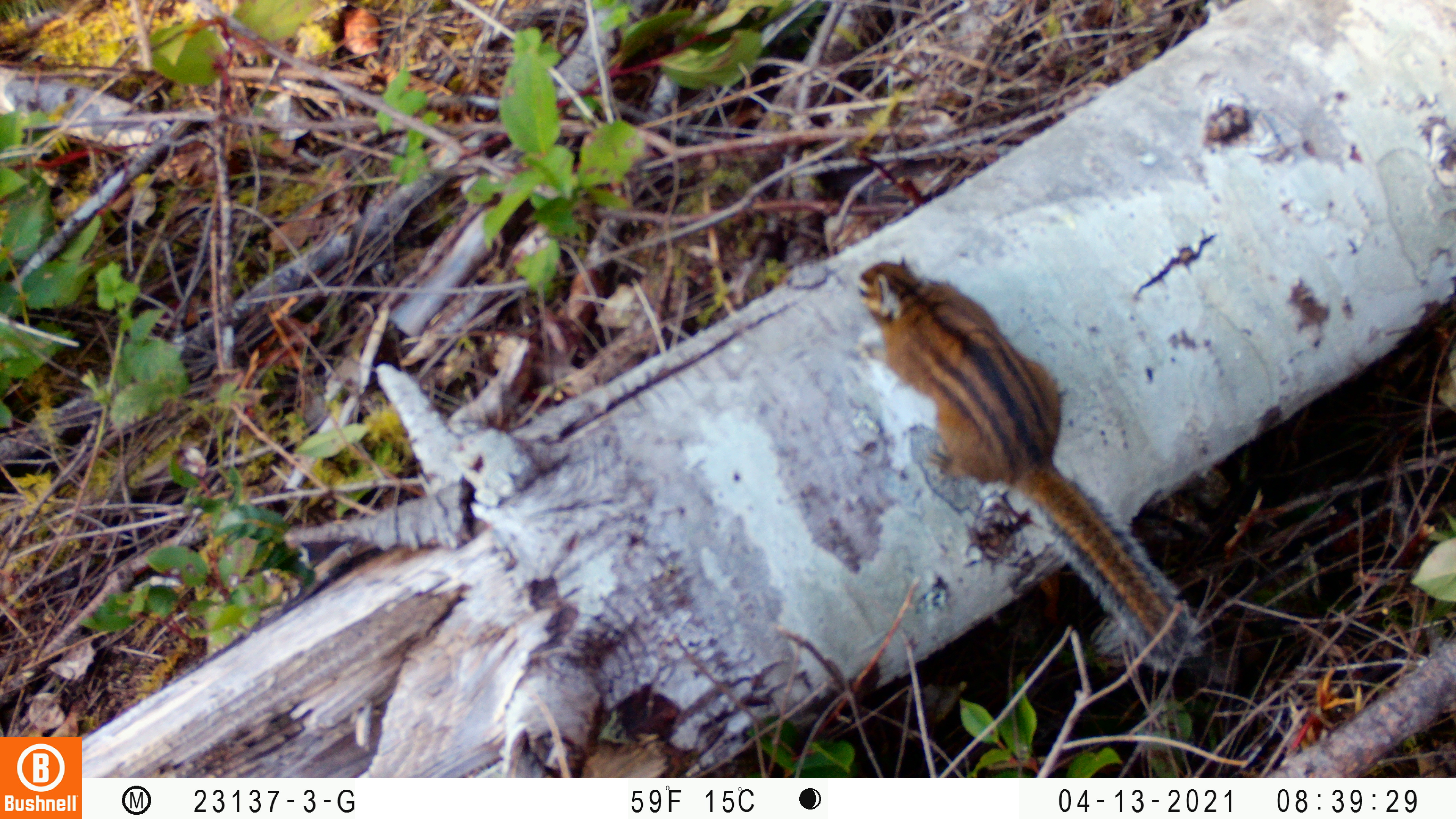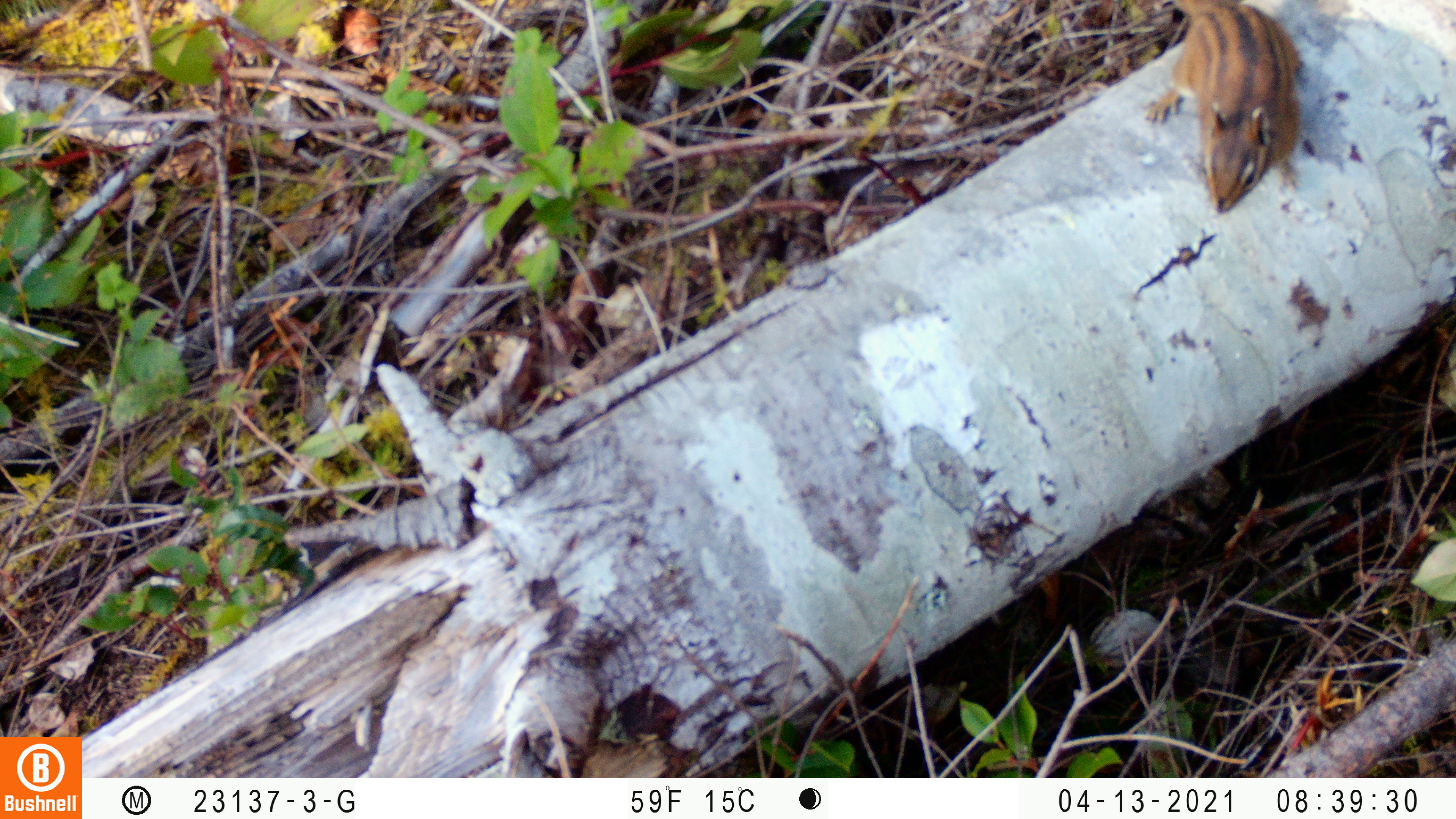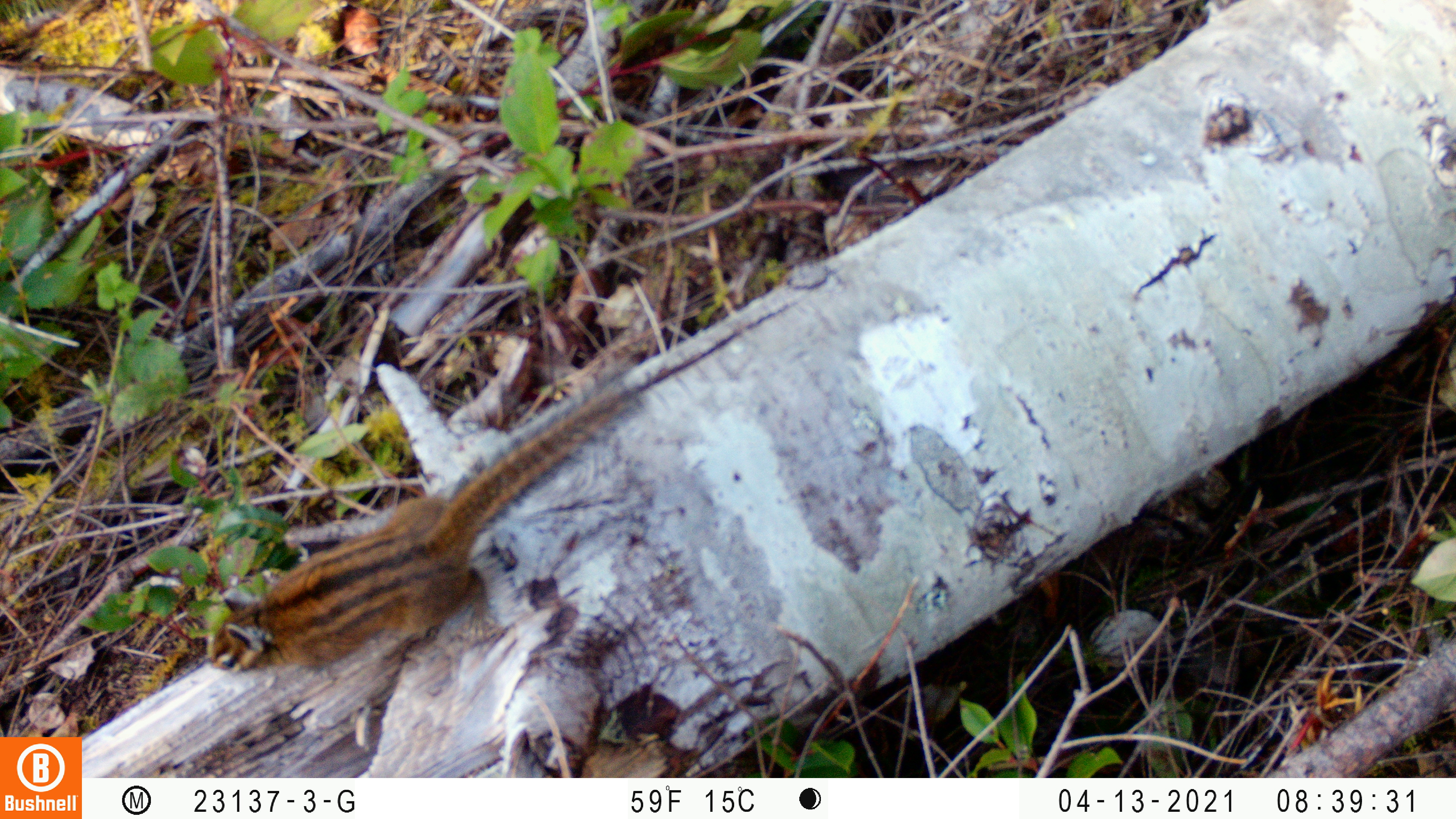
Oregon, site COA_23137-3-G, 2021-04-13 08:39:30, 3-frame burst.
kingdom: Animalia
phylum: Chordata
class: Mammalia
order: Rodentia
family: Sciuridae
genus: Neotamias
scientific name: Neotamias townsendii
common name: townsend's chipmunk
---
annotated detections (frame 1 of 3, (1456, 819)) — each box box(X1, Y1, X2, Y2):
townsend's chipmunk: box(851, 255, 1207, 674)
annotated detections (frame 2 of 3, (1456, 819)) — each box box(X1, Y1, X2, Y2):
townsend's chipmunk: box(1141, 0, 1320, 227)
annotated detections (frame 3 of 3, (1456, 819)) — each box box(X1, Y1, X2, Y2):
townsend's chipmunk: box(197, 370, 660, 682)